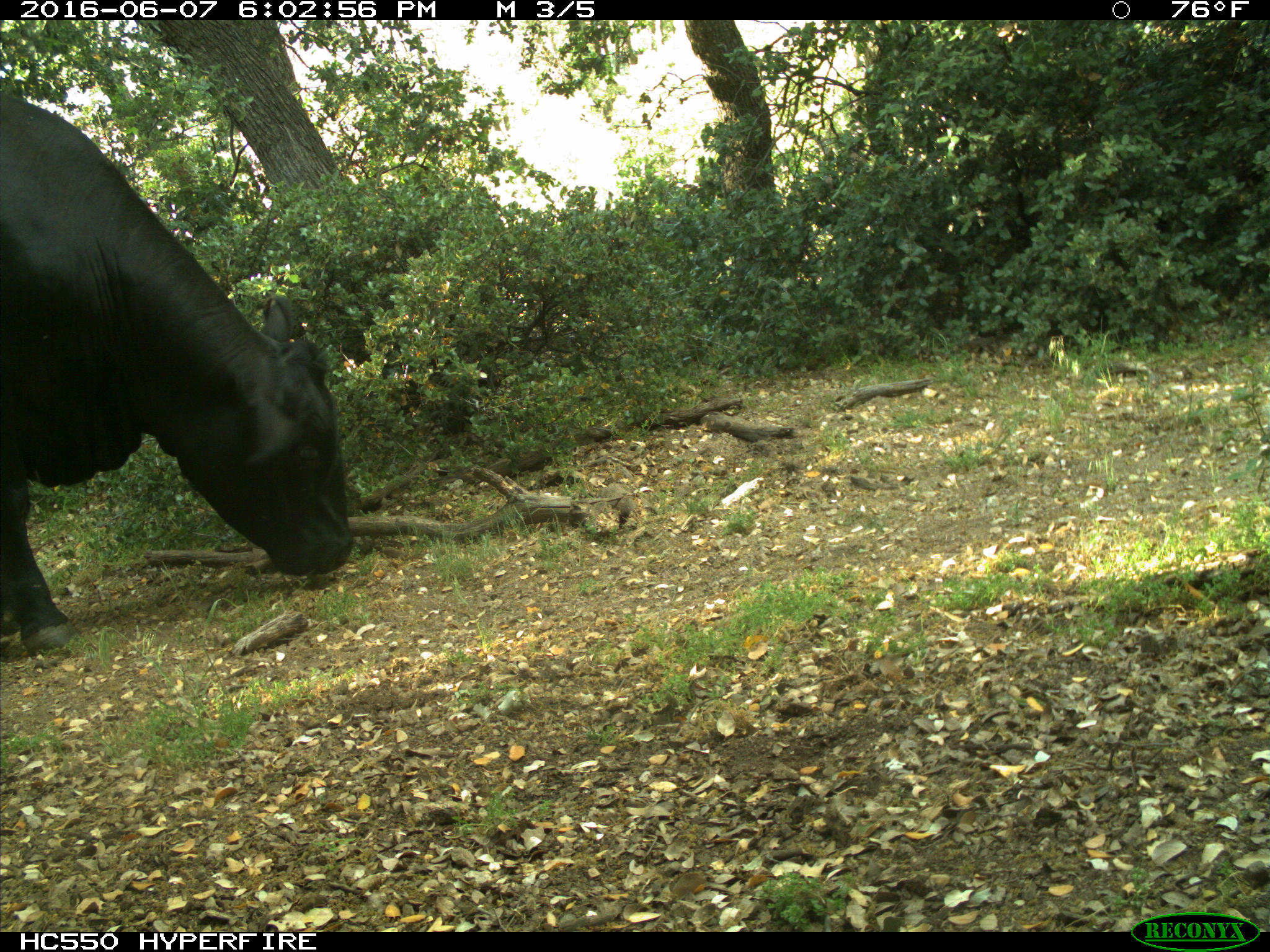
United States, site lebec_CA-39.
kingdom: Animalia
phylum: Chordata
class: Mammalia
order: Artiodactyla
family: Bovidae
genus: Bos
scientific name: Bos taurus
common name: domestic cow